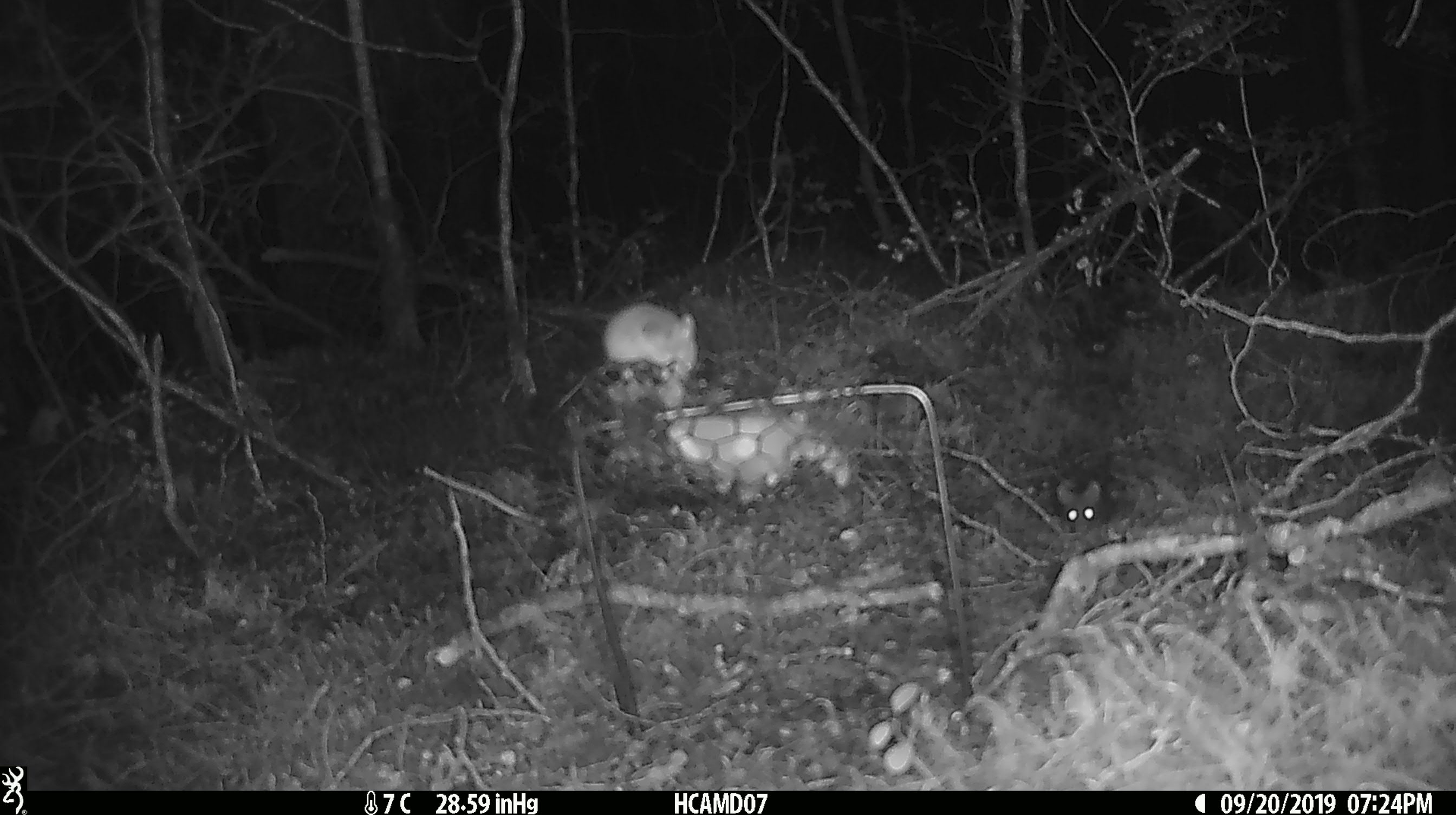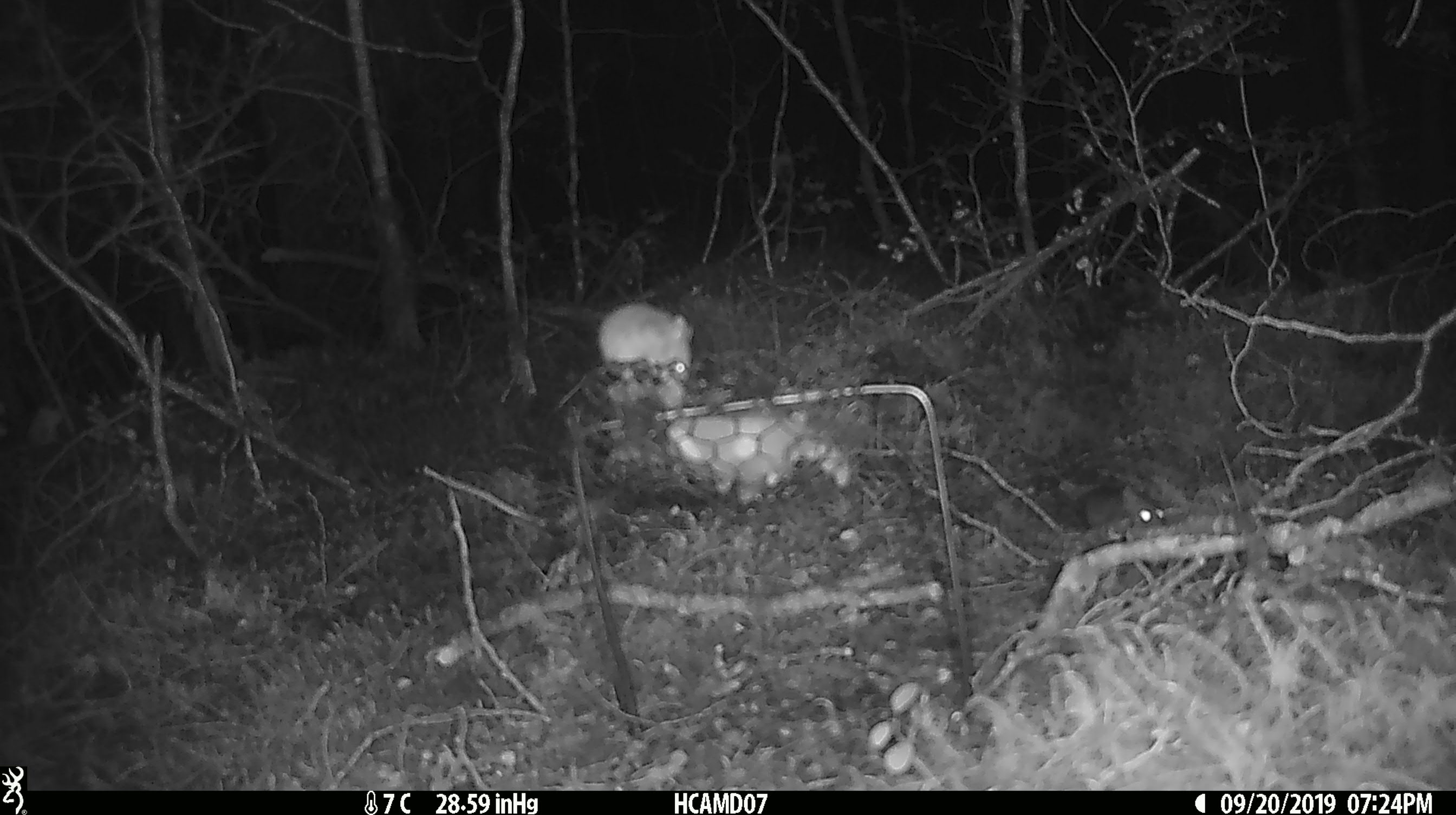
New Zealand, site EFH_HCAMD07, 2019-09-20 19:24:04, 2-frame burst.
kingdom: Animalia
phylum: Chordata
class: Mammalia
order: Rodentia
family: Muridae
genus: Mus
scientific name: Mus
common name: mouse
Mouse (Mus).